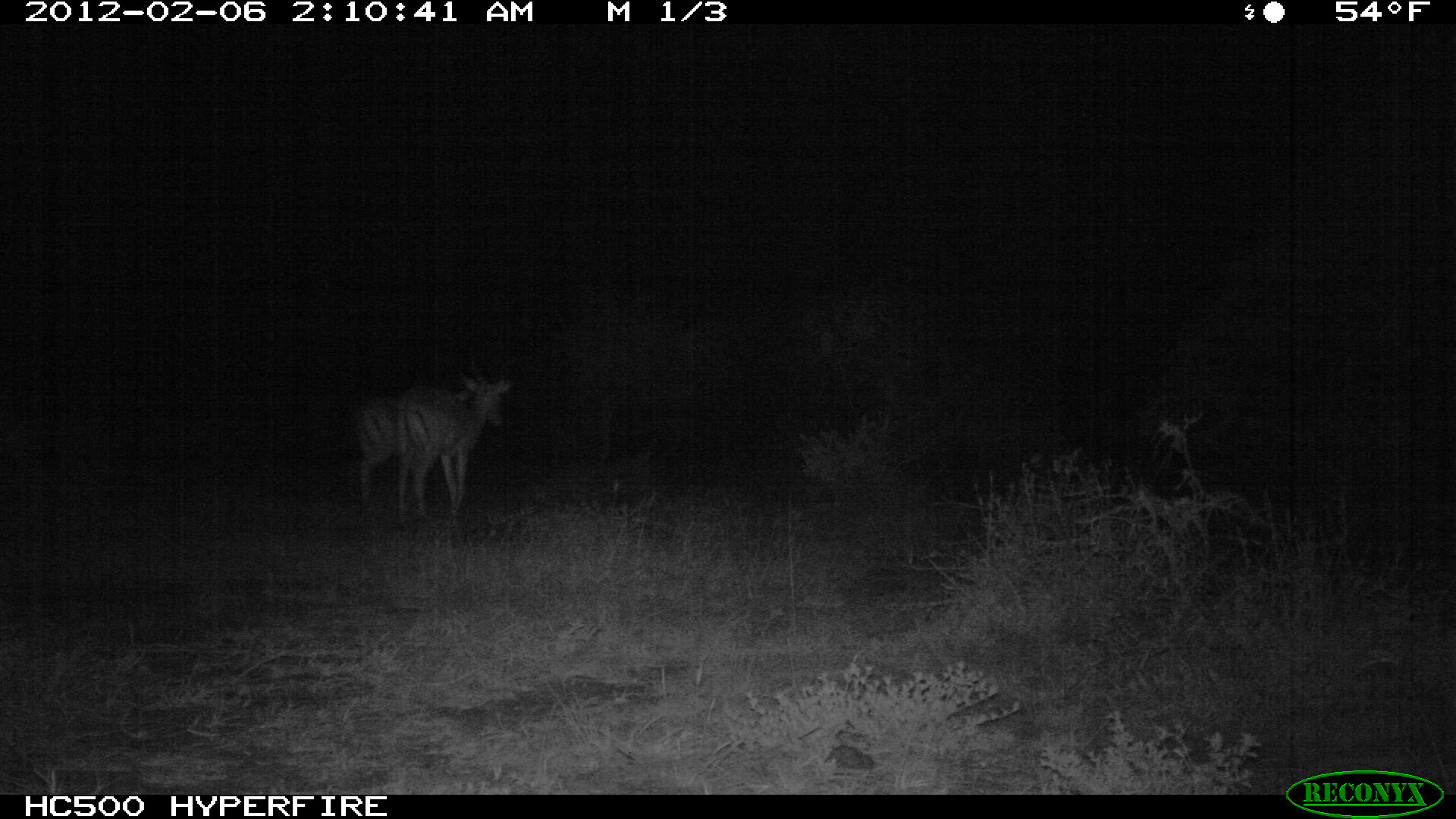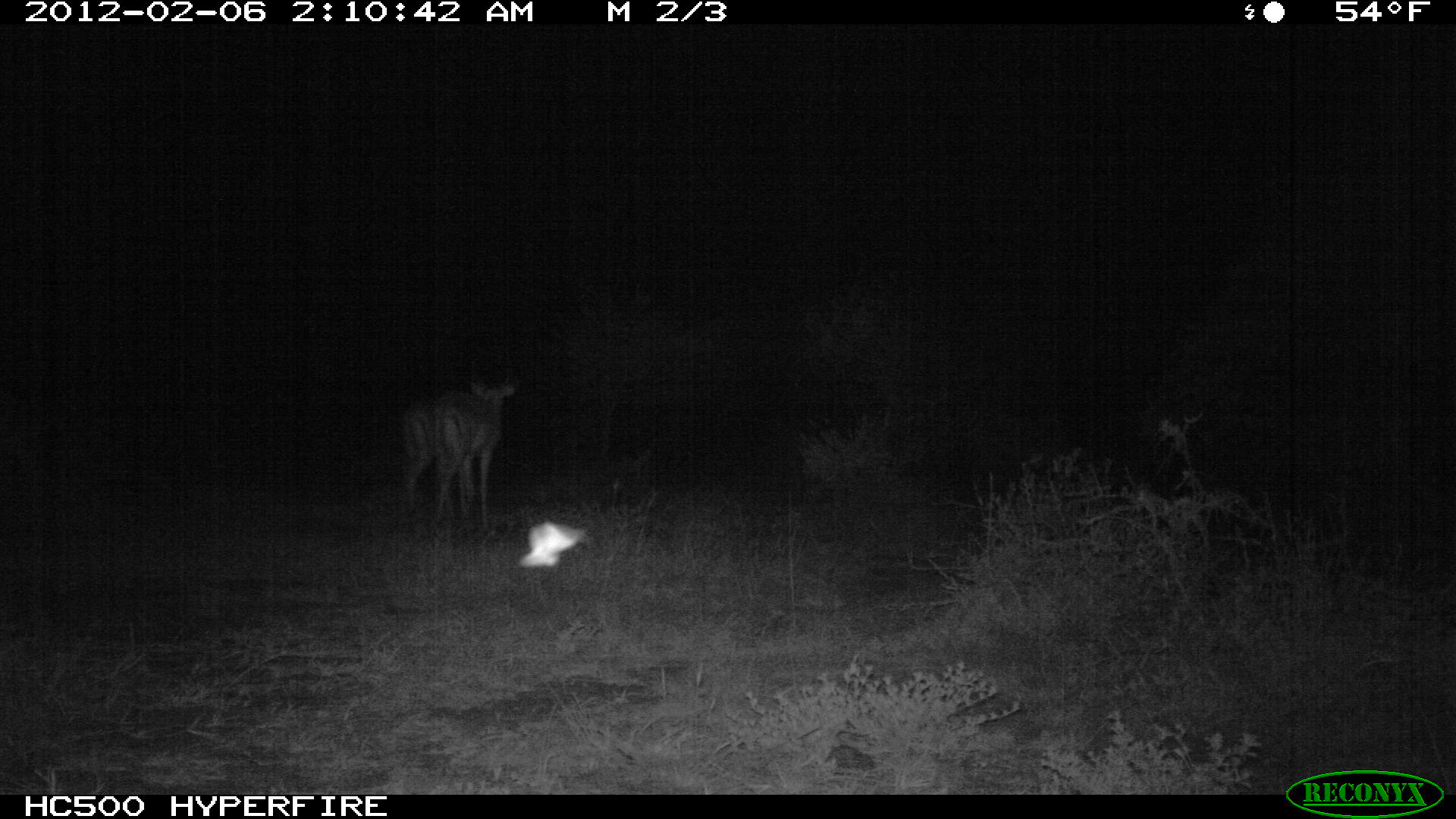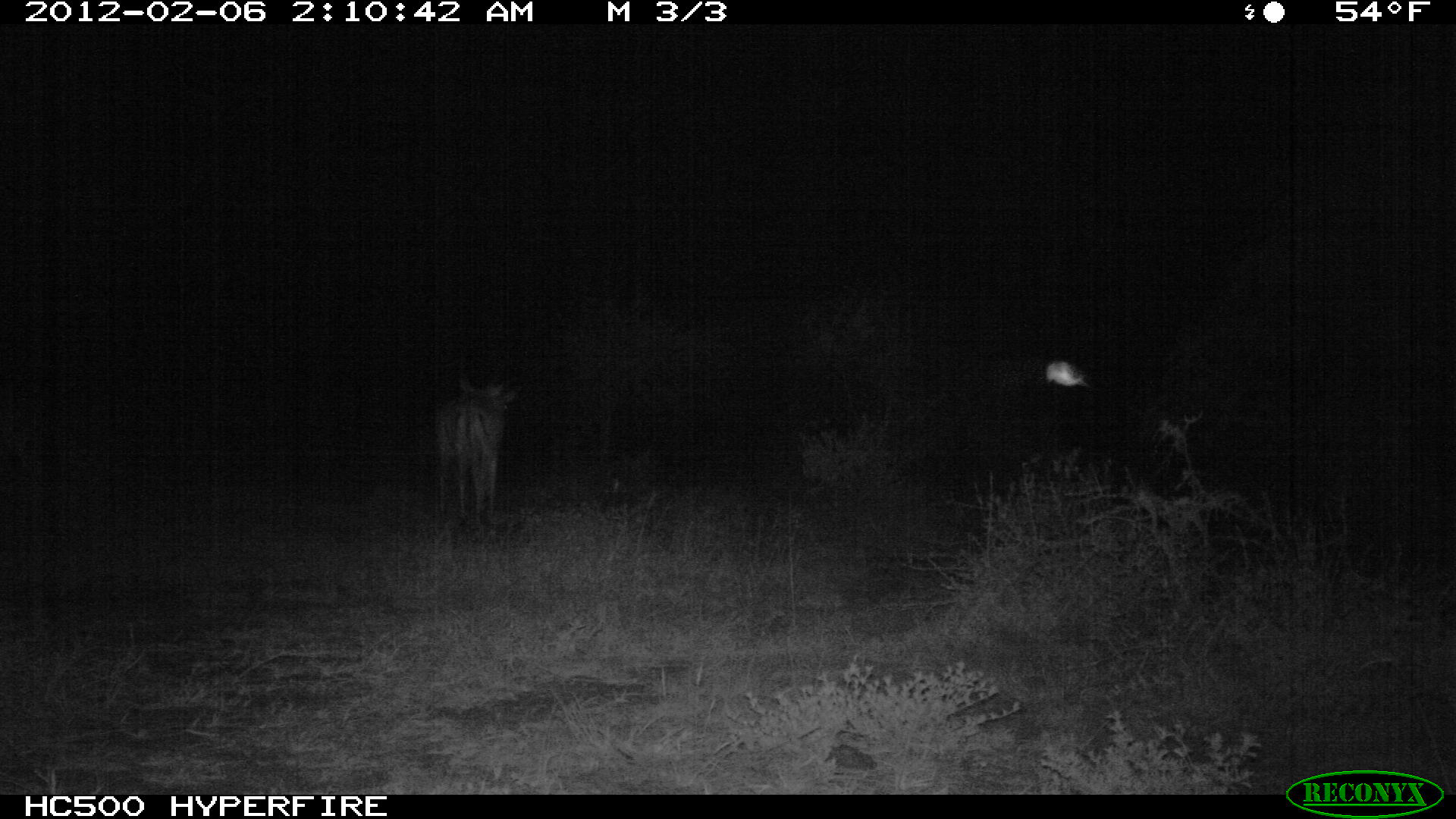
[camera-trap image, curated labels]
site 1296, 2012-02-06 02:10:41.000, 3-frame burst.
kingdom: Animalia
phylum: Chordata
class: Mammalia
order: Artiodactyla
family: Bovidae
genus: Aepyceros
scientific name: Aepyceros melampus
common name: impala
Aepyceros melampus (impala), count 2.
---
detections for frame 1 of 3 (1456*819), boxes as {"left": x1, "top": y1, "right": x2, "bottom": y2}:
aepyceros melampus: {"left": 394, "top": 366, "right": 513, "bottom": 520}; {"left": 346, "top": 395, "right": 395, "bottom": 509}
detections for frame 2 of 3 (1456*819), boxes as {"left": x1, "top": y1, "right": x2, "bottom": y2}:
aepyceros melampus: {"left": 431, "top": 365, "right": 519, "bottom": 533}; {"left": 398, "top": 390, "right": 433, "bottom": 517}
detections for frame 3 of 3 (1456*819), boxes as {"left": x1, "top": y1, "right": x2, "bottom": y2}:
aepyceros melampus: {"left": 431, "top": 376, "right": 499, "bottom": 521}; {"left": 453, "top": 390, "right": 518, "bottom": 525}